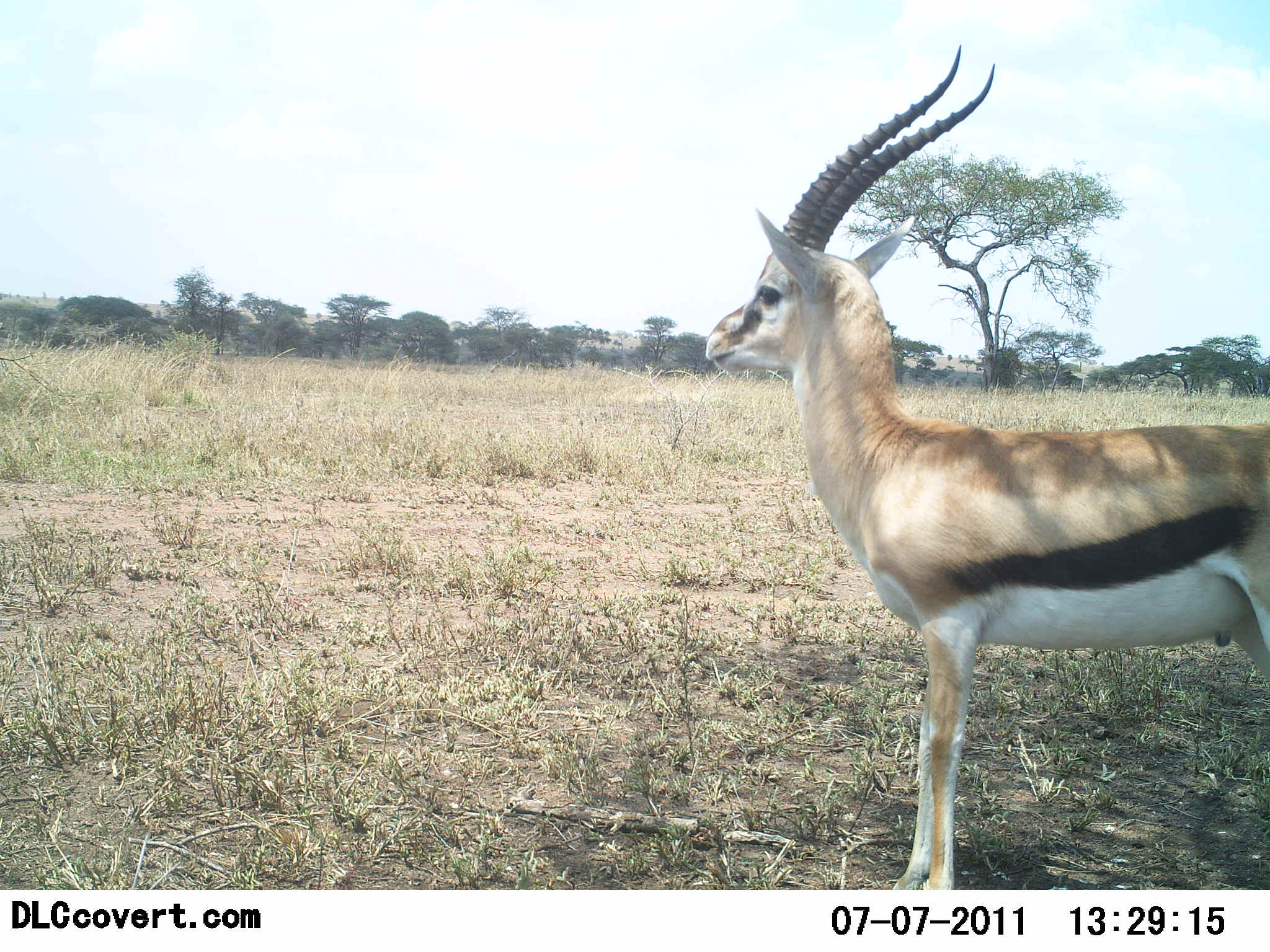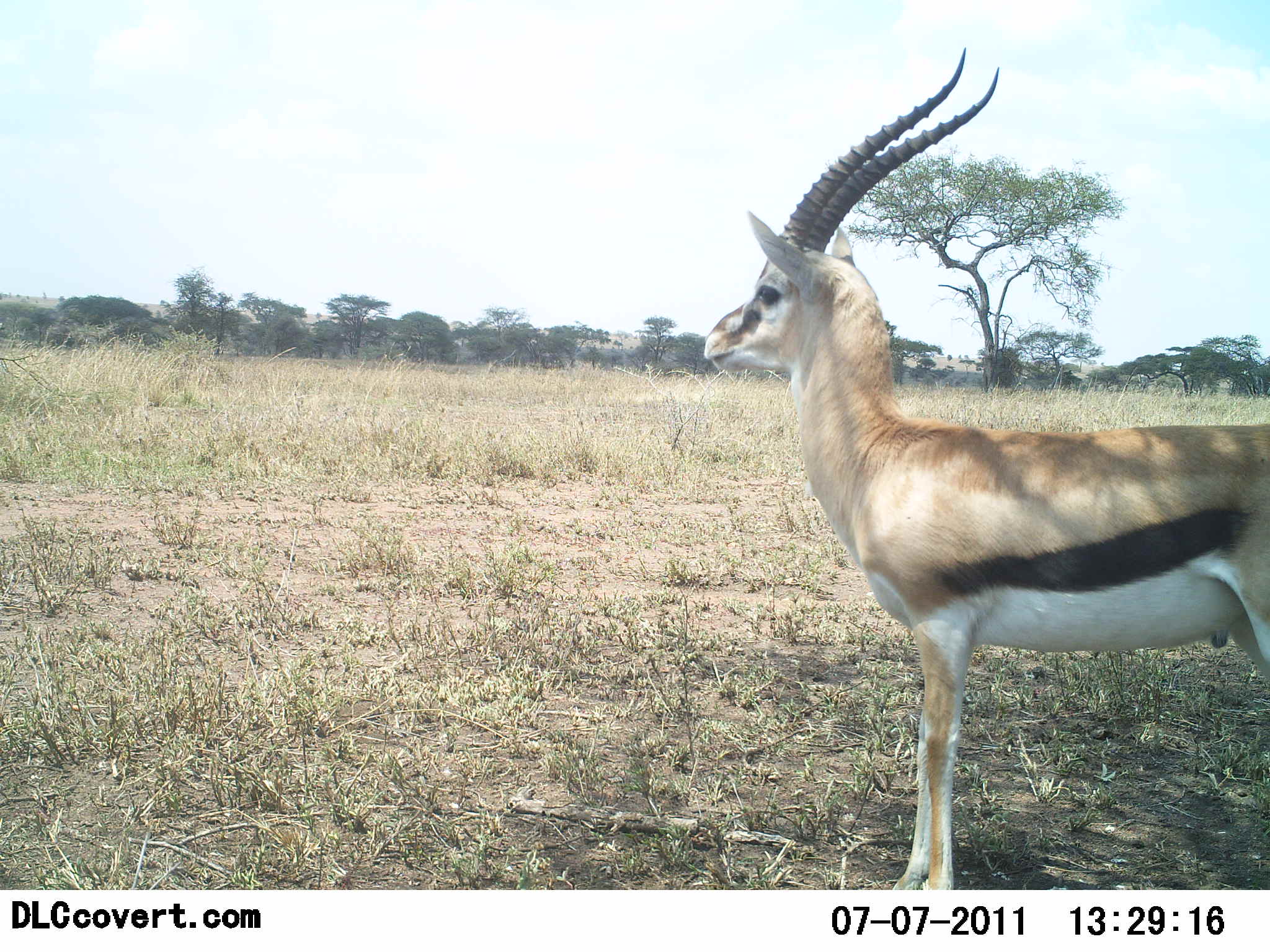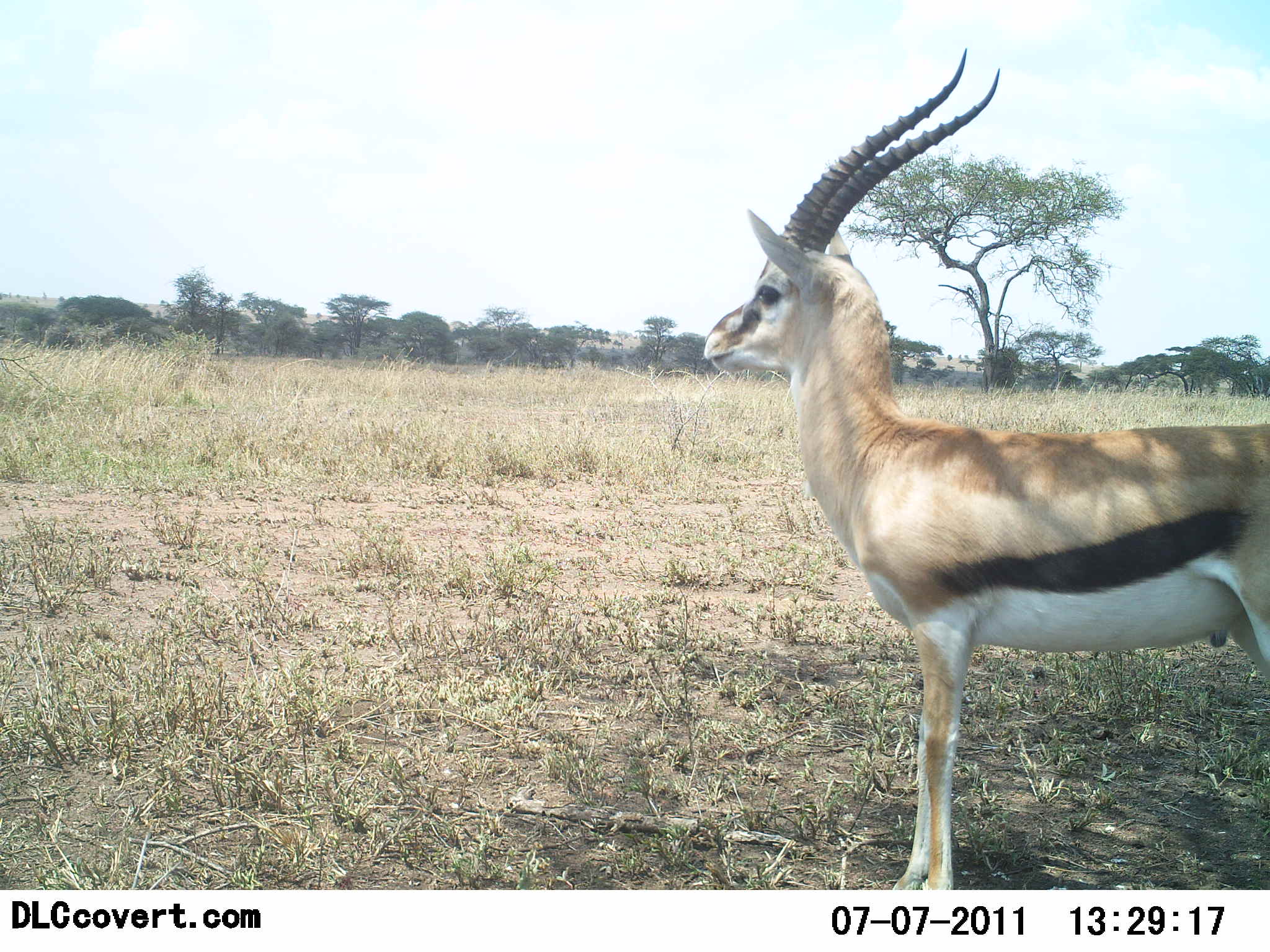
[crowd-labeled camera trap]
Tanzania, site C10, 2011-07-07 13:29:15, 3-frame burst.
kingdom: Animalia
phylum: Chordata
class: Mammalia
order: Artiodactyla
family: Bovidae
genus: Eudorcas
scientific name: Eudorcas thomsonii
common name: thomson's gazelle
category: gazellethomsons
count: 1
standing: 100%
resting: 0%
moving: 0%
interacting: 0%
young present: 0%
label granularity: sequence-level